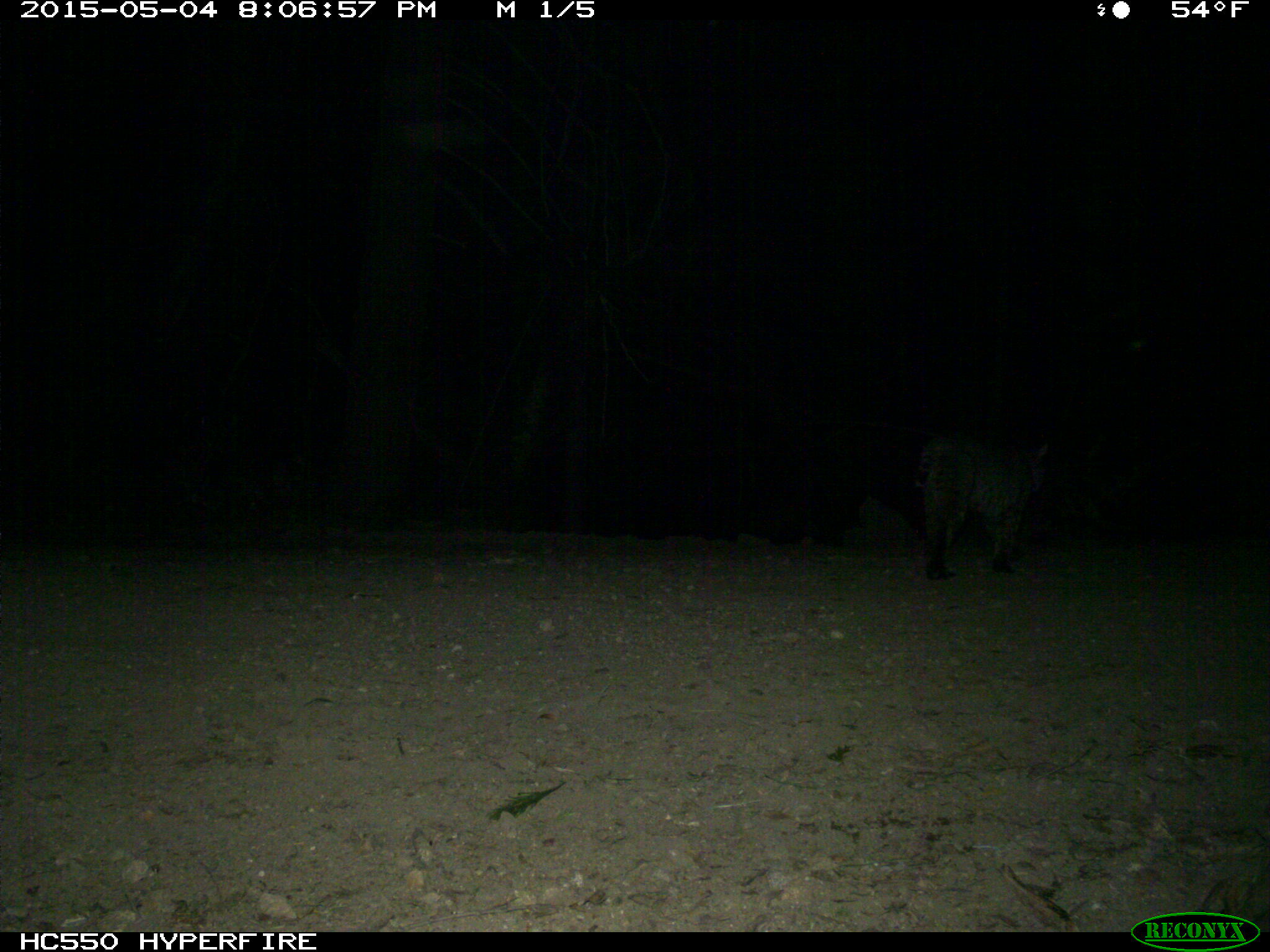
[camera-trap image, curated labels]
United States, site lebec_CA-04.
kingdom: Animalia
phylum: Chordata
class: Mammalia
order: Carnivora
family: Felidae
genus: Lynx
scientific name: Lynx rufus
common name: bobcat